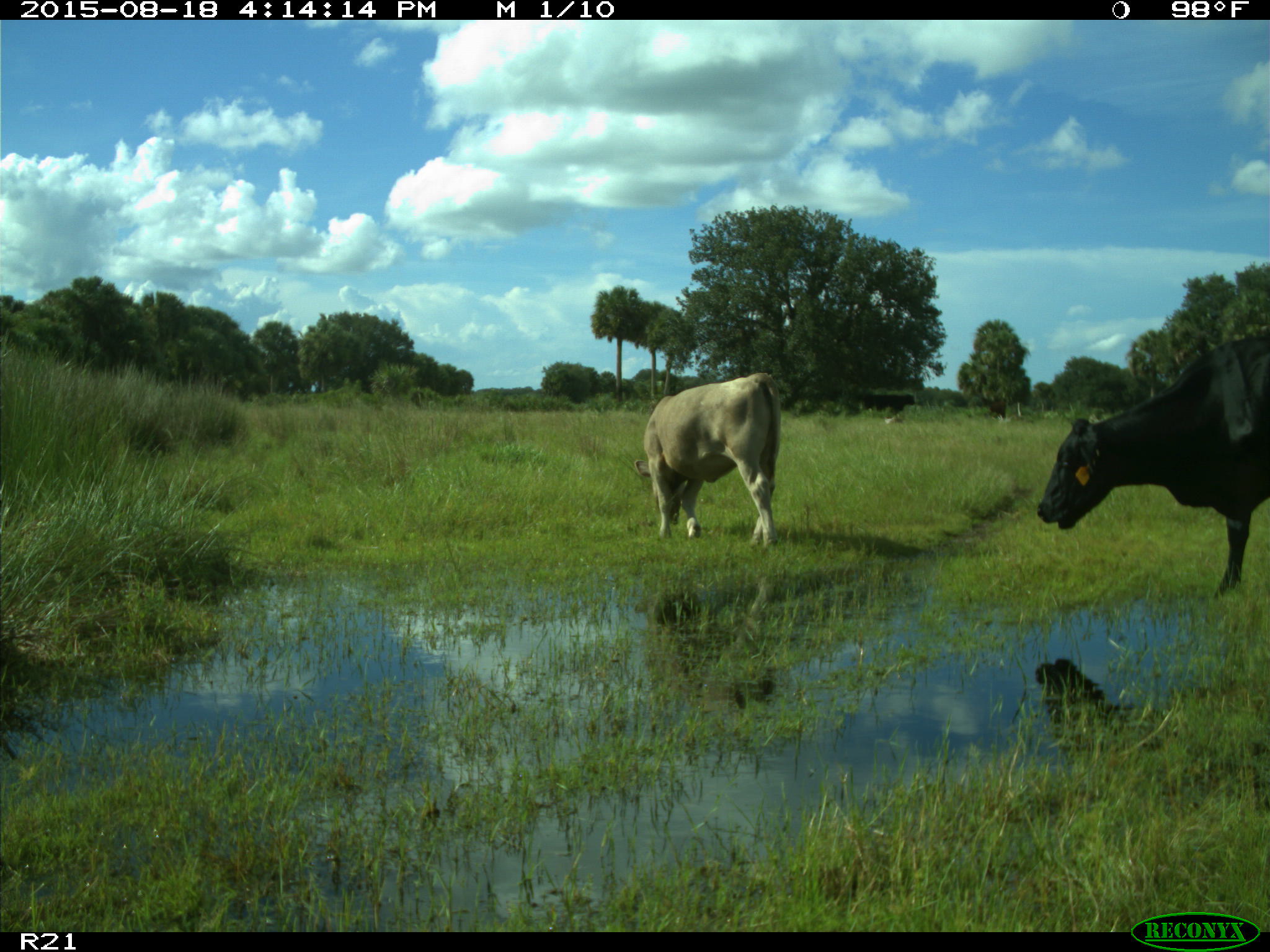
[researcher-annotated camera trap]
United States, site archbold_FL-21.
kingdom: Animalia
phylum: Chordata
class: Mammalia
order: Artiodactyla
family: Bovidae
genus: Bos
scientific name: Bos taurus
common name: domestic cow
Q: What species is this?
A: Bos taurus (domestic cow).